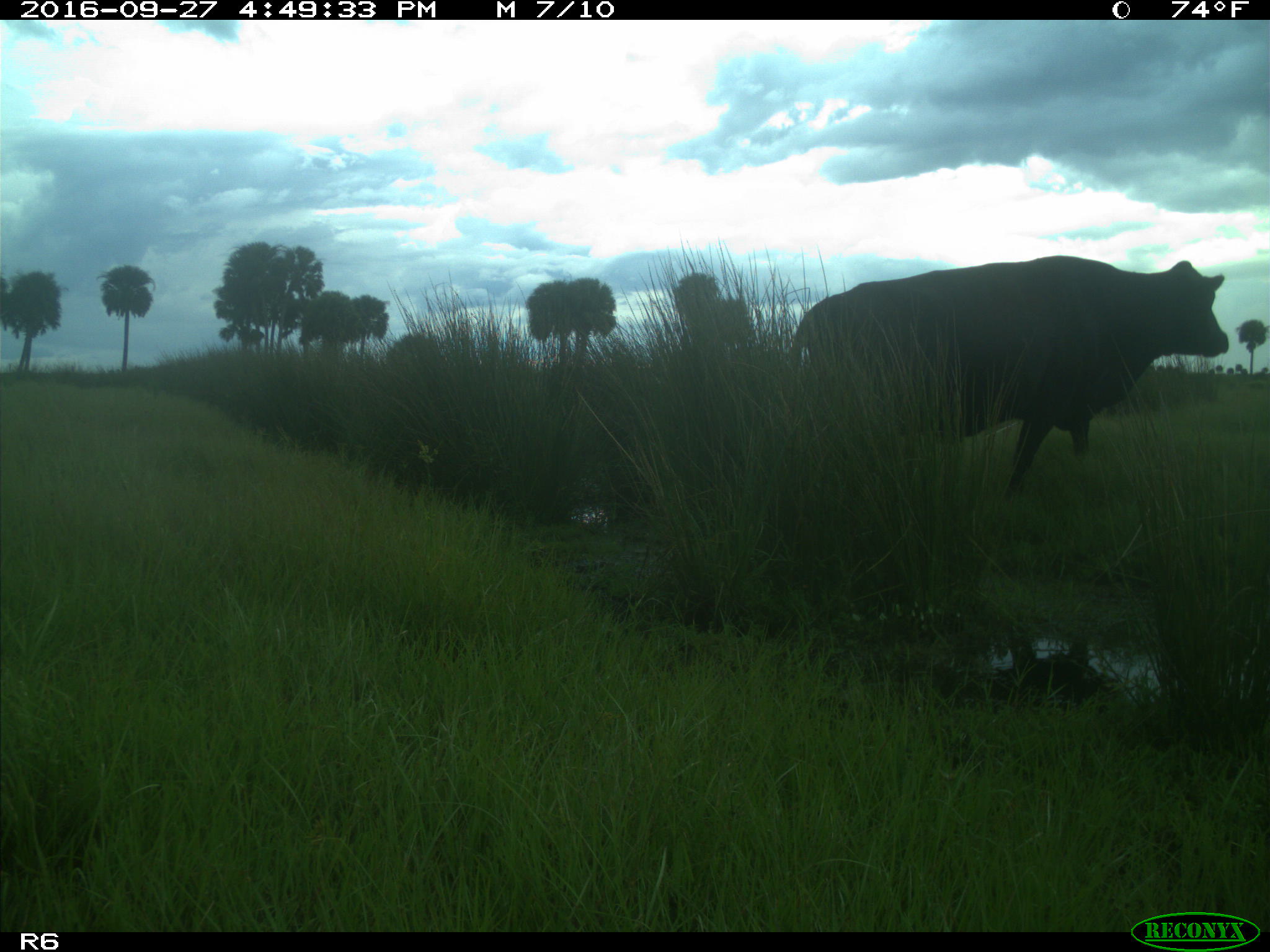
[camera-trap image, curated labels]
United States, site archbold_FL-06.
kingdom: Animalia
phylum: Chordata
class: Mammalia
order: Artiodactyla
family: Bovidae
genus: Bos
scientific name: Bos taurus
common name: domestic cow